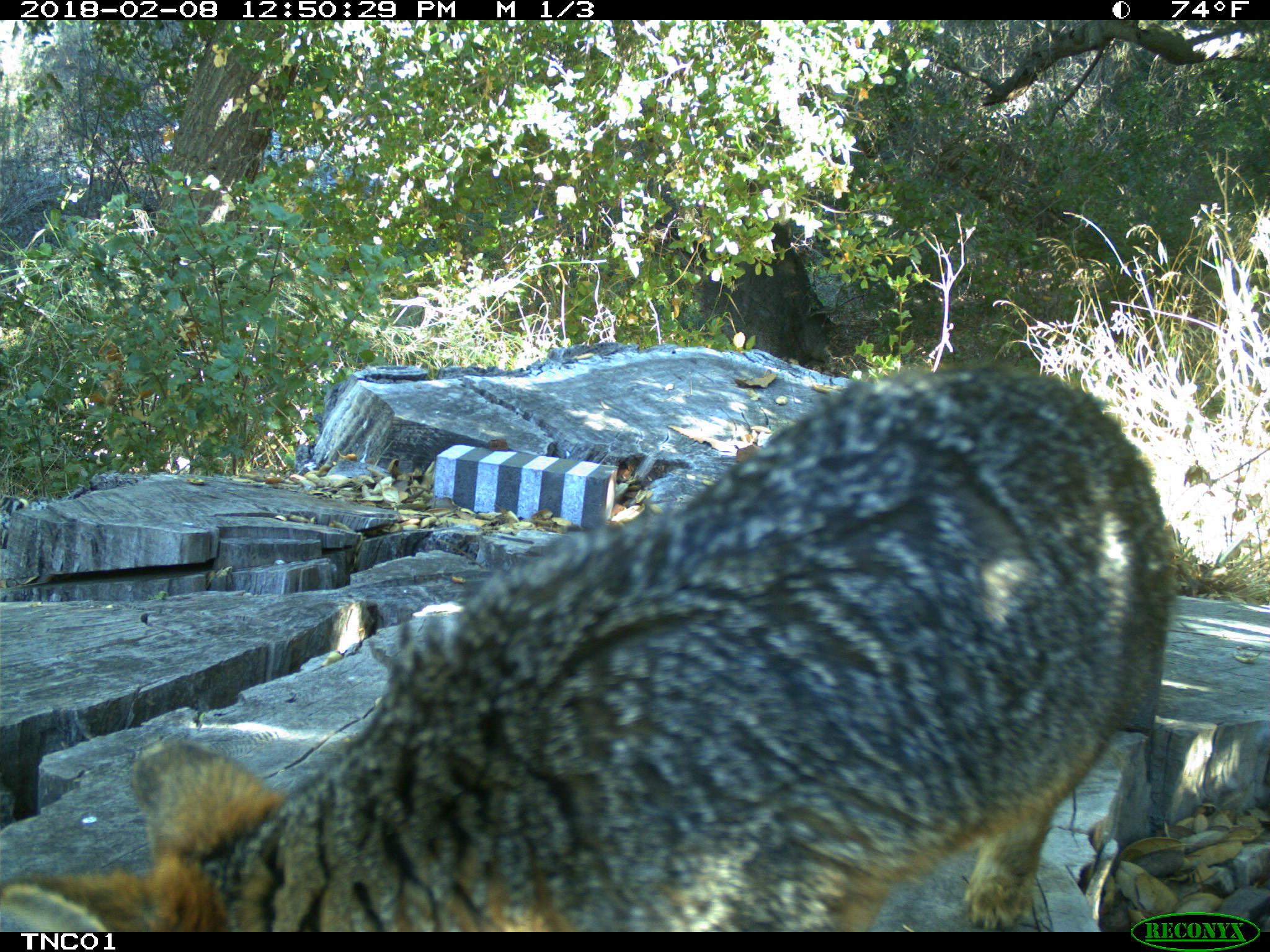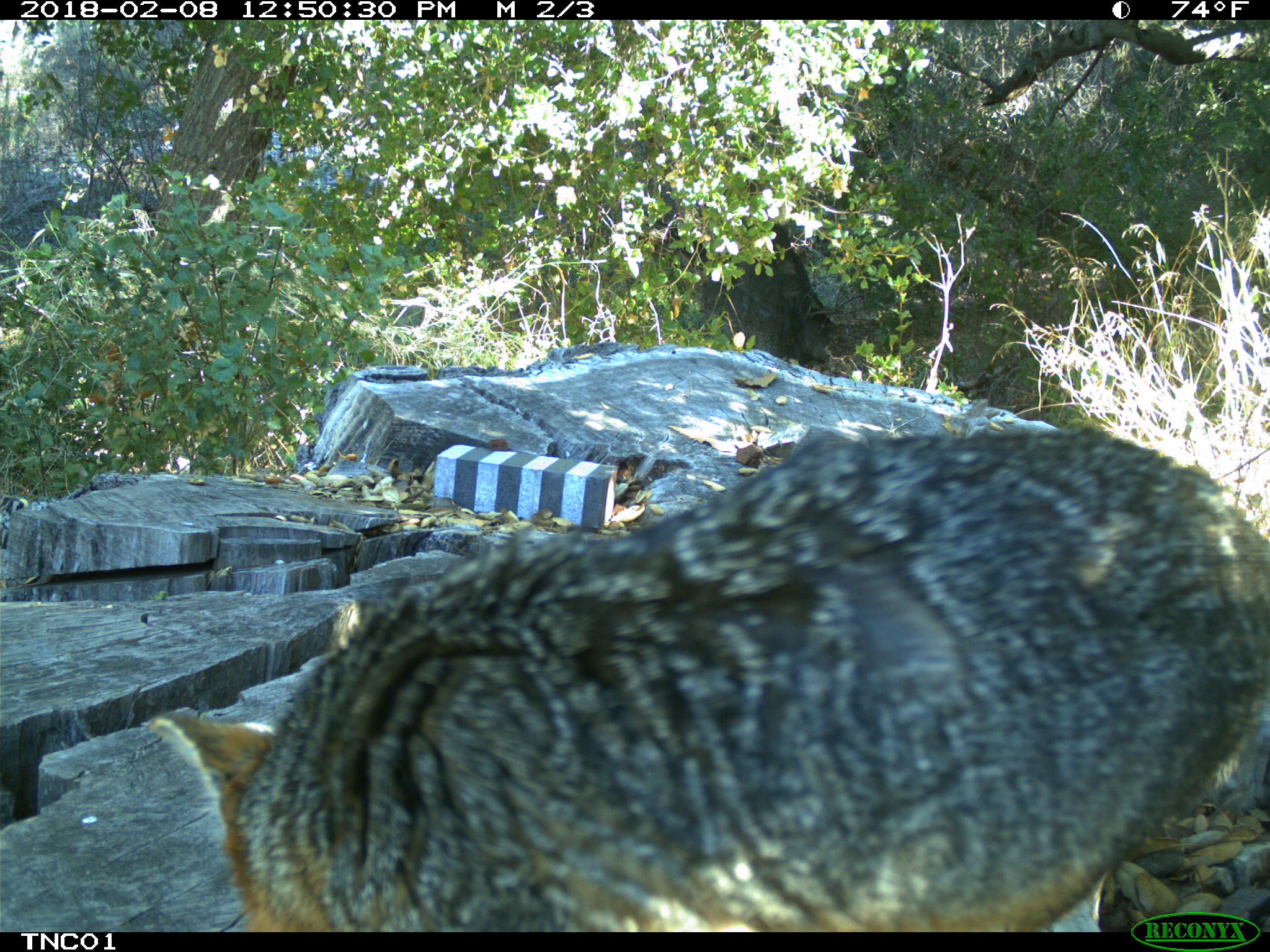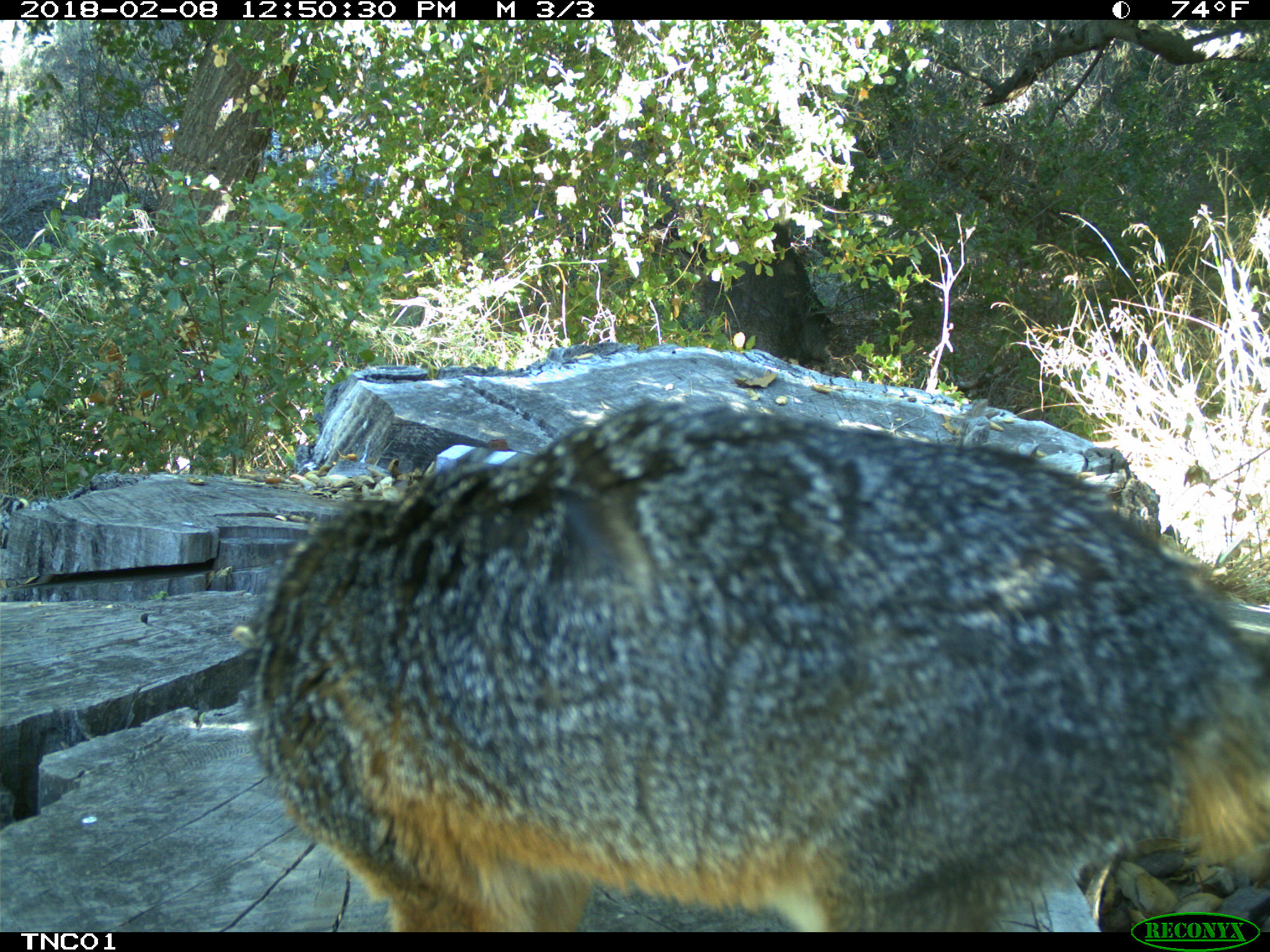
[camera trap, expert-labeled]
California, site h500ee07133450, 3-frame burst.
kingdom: Animalia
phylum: Chordata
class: Mammalia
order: Carnivora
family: Canidae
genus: Urocyon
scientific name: Urocyon littoralis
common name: island fox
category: fox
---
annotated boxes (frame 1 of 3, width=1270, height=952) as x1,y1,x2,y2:
fox: 0,361,1173,932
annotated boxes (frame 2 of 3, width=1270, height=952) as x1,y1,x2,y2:
fox: 149,425,1269,933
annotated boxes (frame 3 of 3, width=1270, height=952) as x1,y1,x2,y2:
fox: 242,400,1269,932